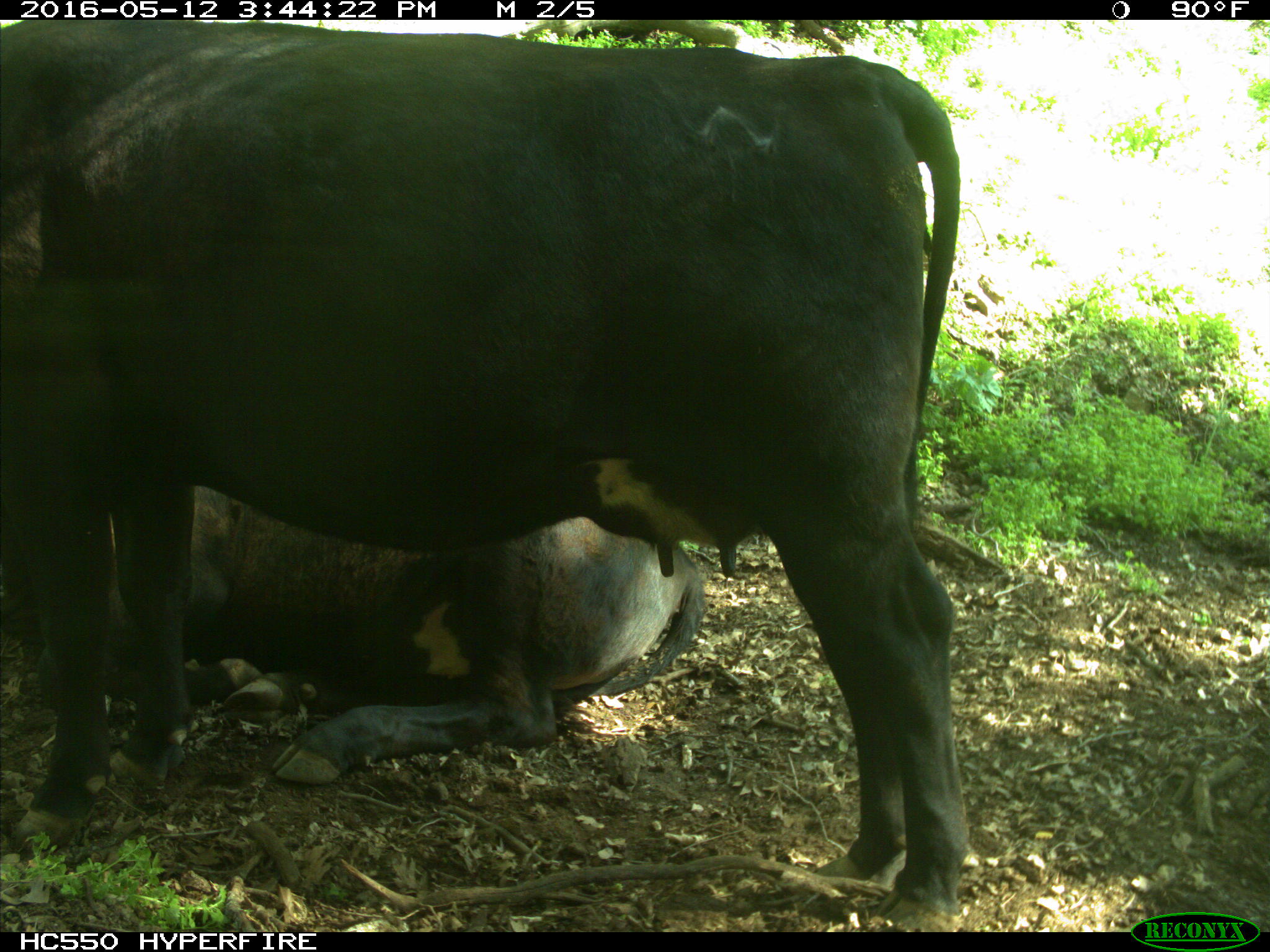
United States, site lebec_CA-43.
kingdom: Animalia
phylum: Chordata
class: Mammalia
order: Artiodactyla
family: Bovidae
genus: Bos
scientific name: Bos taurus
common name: domestic cow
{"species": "Bos taurus (domestic cow)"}